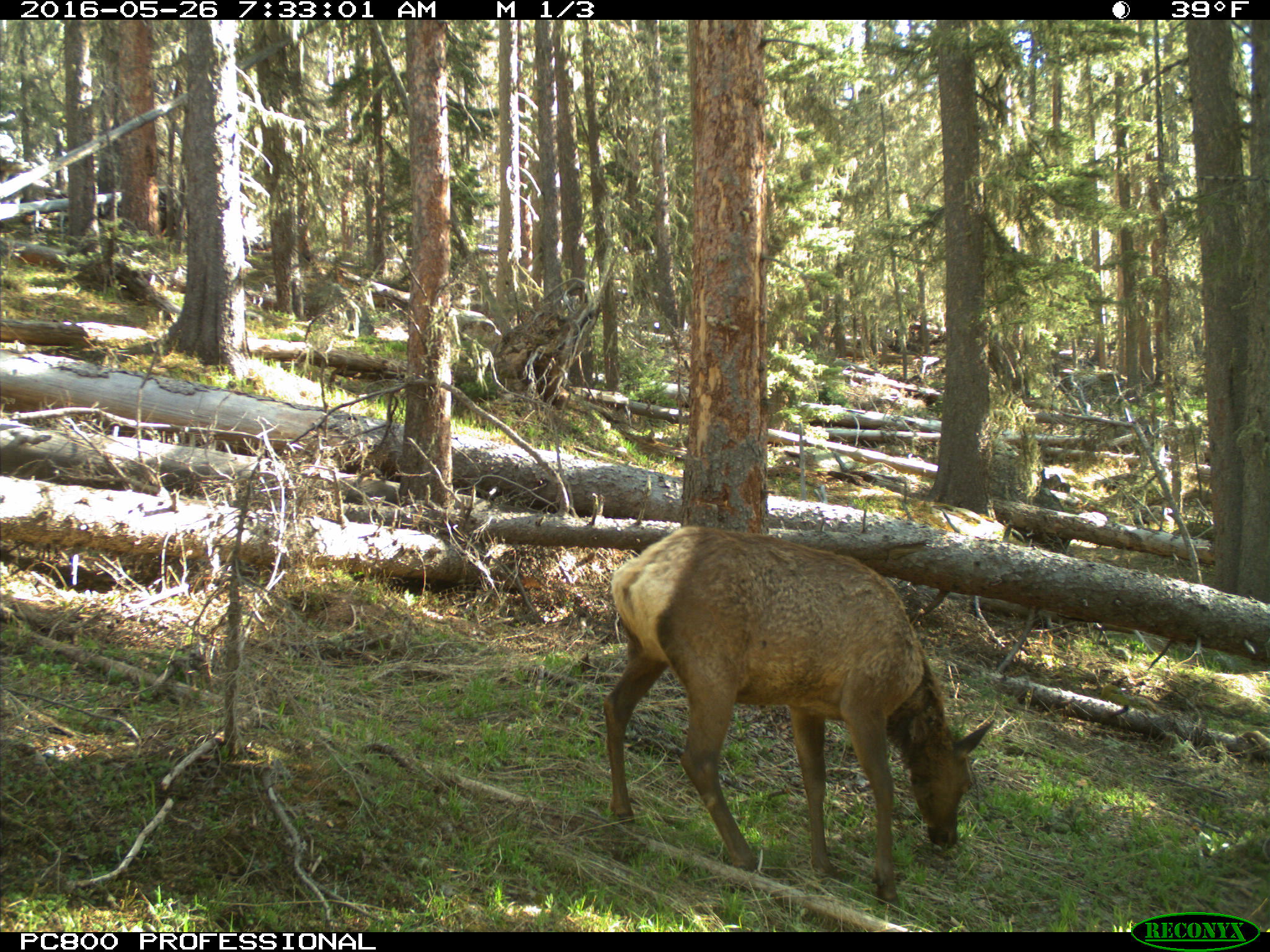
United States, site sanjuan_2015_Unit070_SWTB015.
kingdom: Animalia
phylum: Chordata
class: Mammalia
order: Artiodactyla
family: Cervidae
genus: Cervus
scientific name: Cervus elaphus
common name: red deer